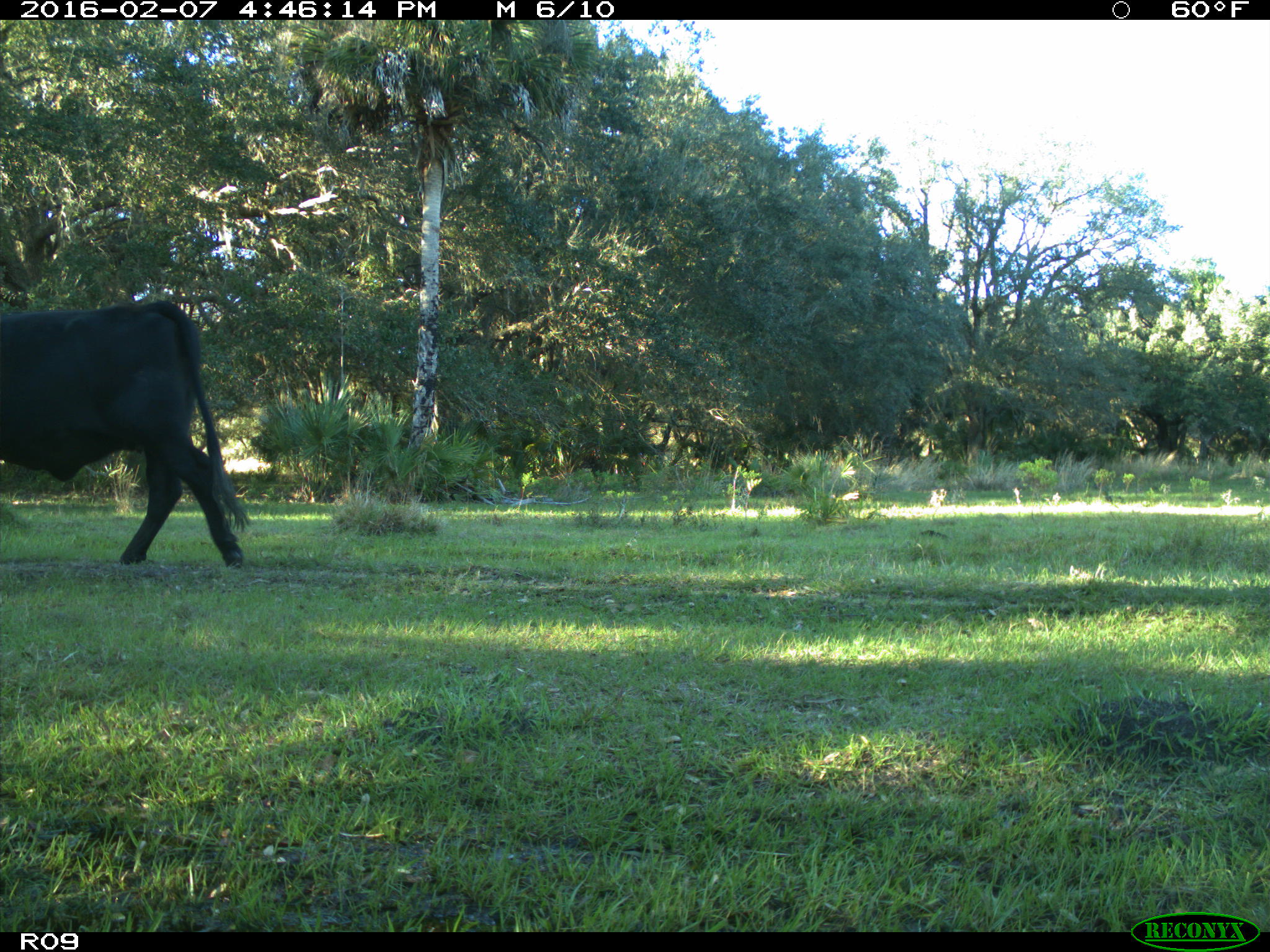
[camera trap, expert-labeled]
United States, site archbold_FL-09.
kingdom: Animalia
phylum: Chordata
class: Mammalia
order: Artiodactyla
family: Bovidae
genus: Bos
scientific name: Bos taurus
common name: domestic cow